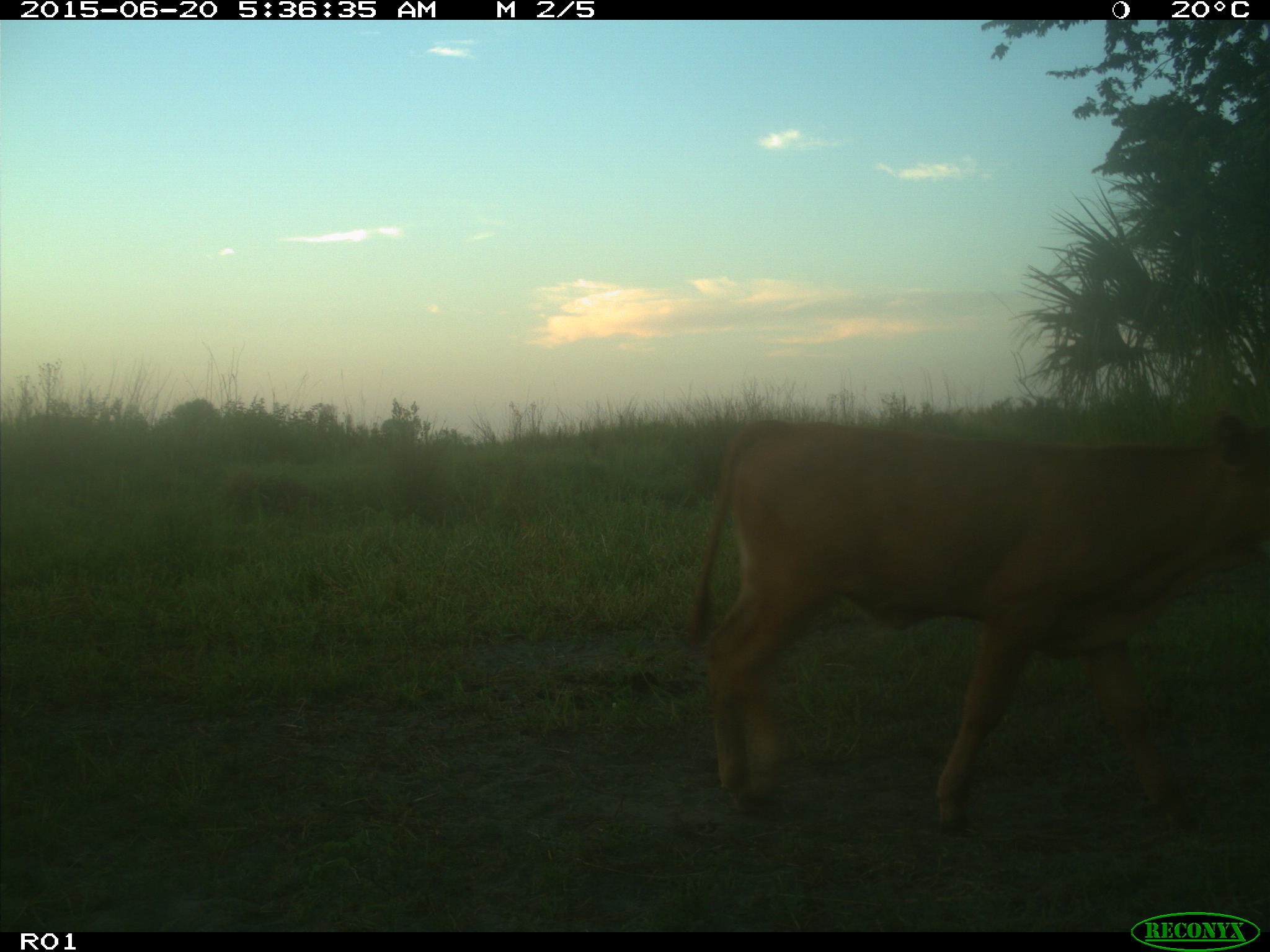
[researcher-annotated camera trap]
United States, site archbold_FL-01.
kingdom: Animalia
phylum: Chordata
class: Mammalia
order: Artiodactyla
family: Bovidae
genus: Bos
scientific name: Bos taurus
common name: domestic cow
Bos taurus (domestic cow).